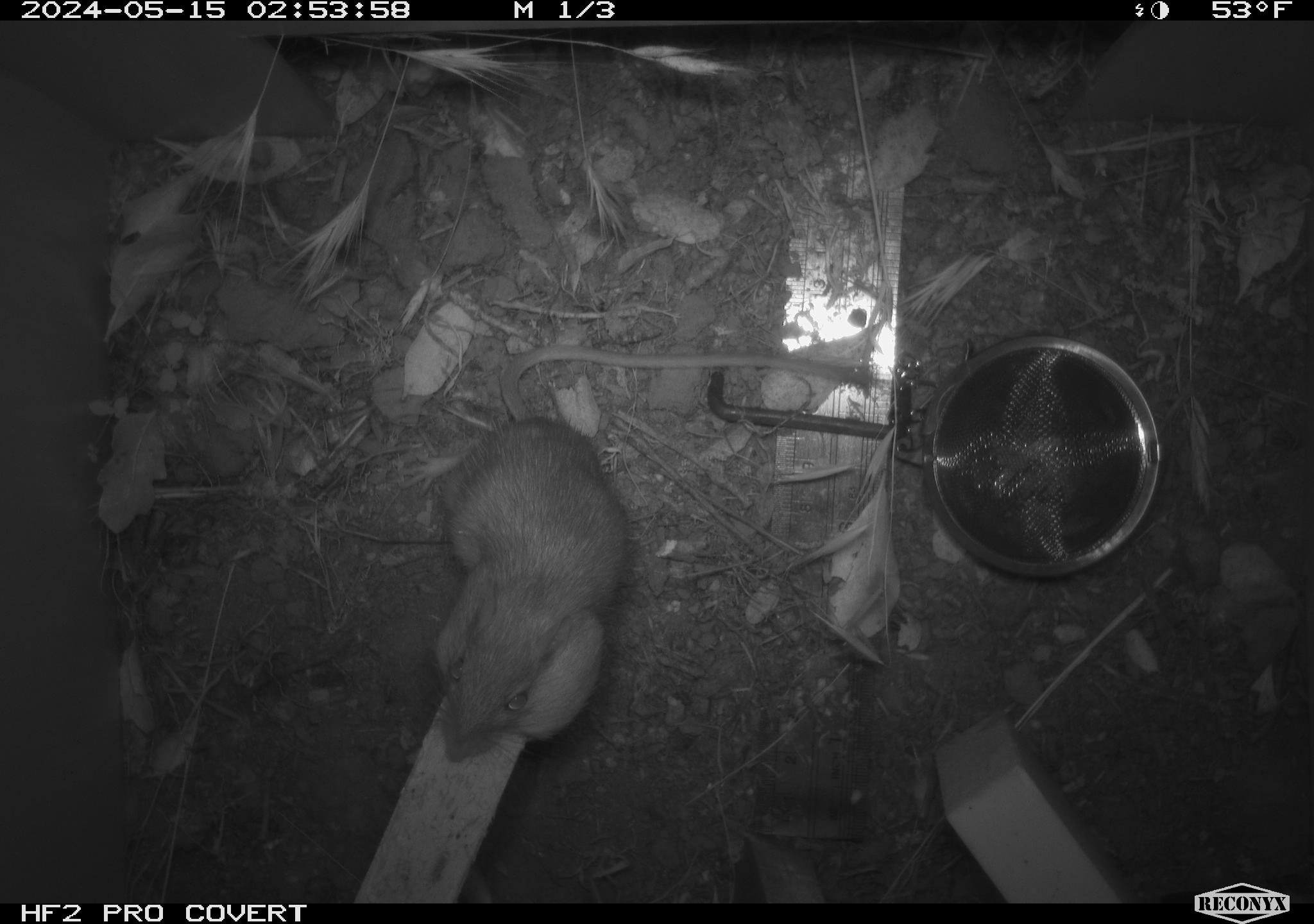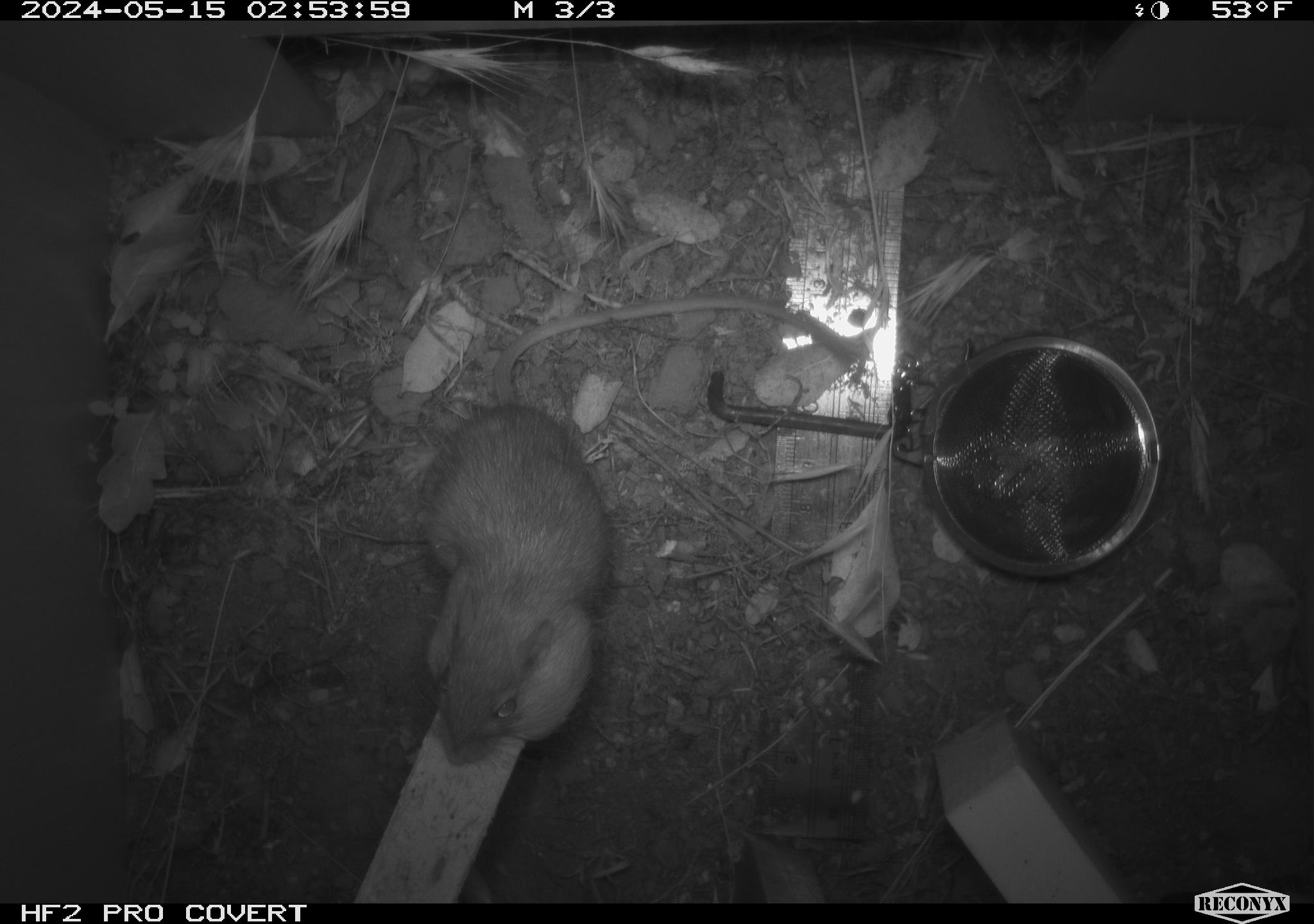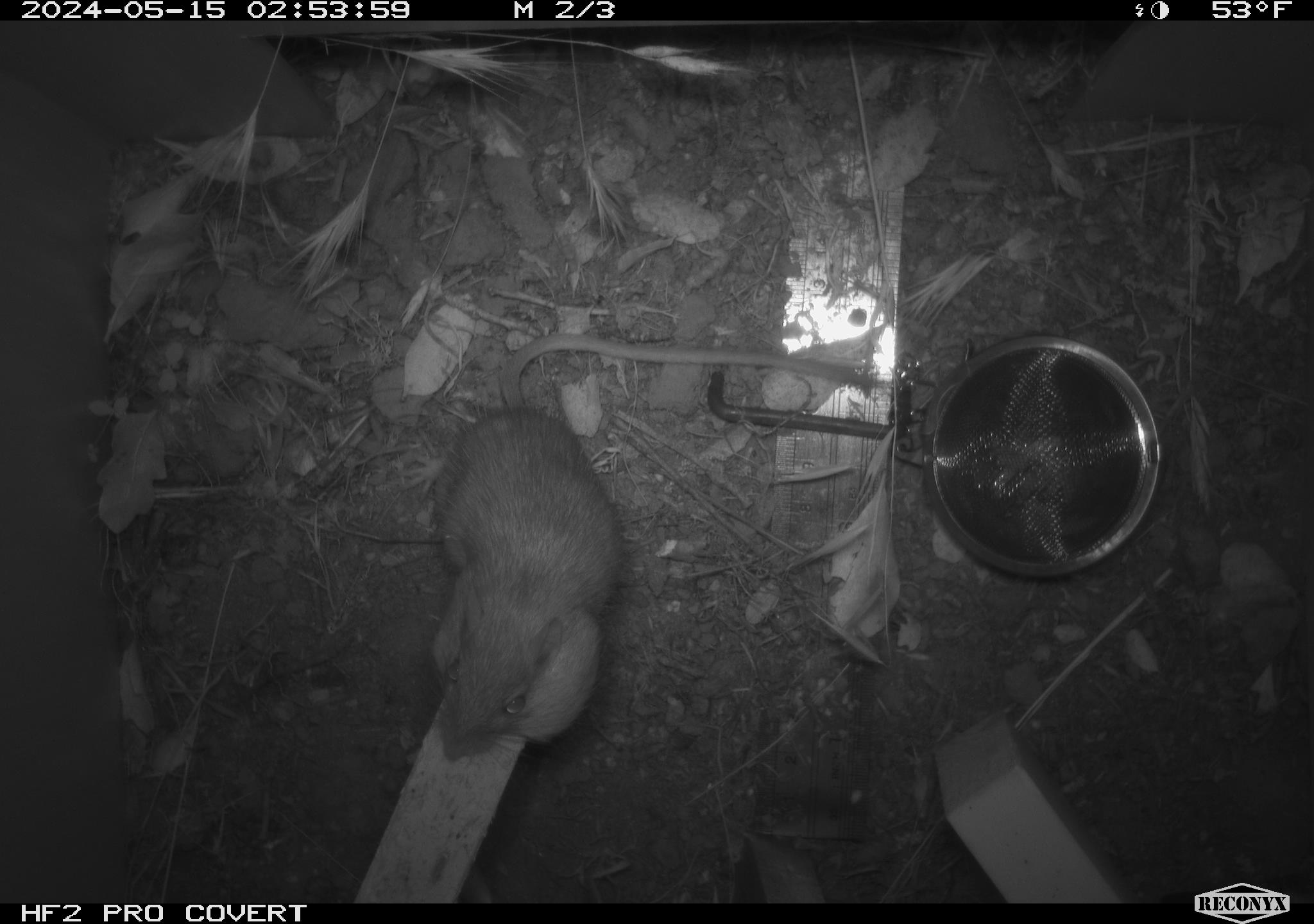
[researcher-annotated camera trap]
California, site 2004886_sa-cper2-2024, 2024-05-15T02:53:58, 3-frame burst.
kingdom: Animalia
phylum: Chordata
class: Mammalia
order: Rodentia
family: Heteromyidae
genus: Dipodomys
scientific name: Dipodomys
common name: kangaroo rats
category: dipodomys species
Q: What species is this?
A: Dipodomys species (kangaroo rats) (Dipodomys).